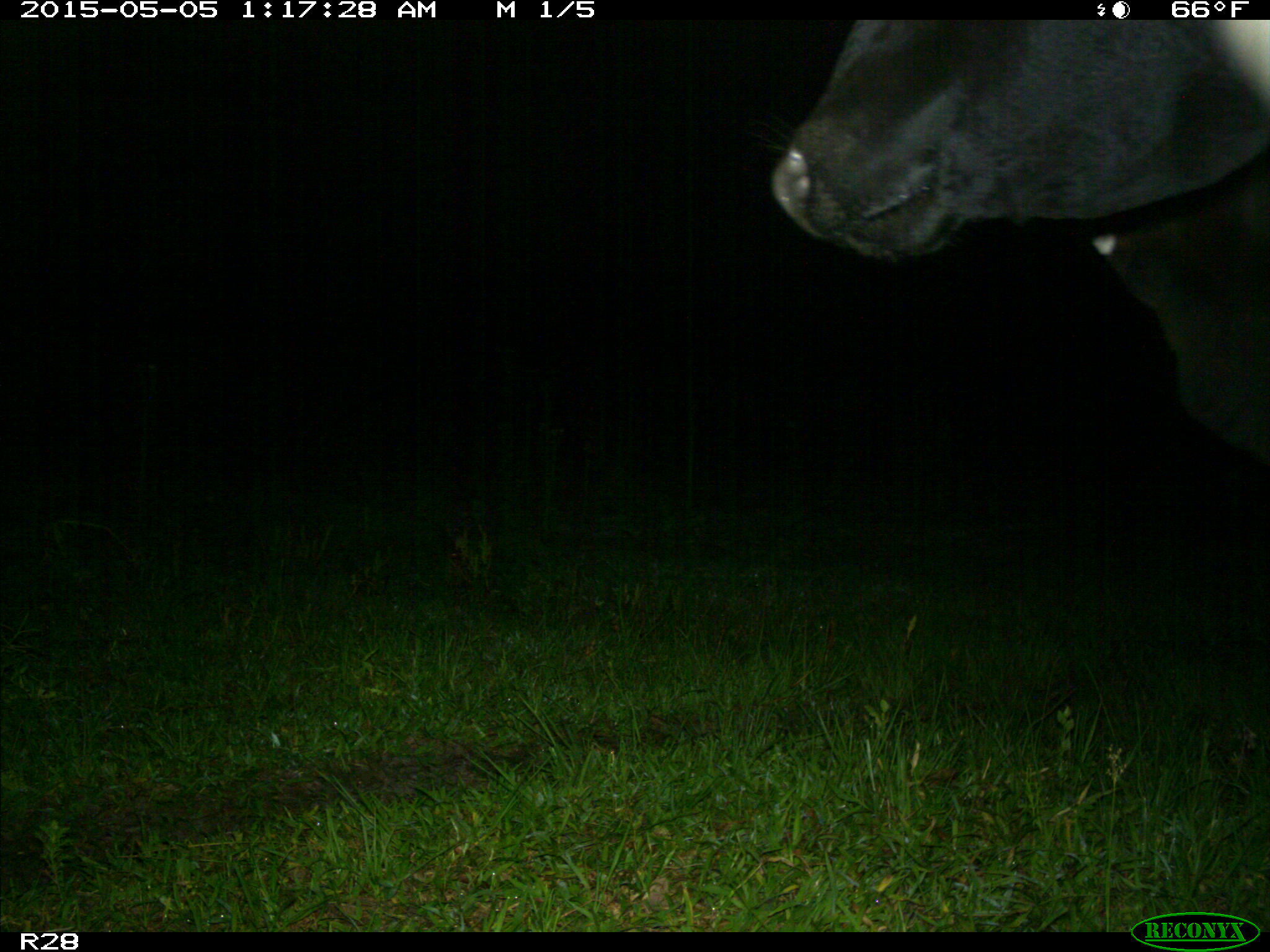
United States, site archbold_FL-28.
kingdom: Animalia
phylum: Chordata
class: Mammalia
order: Artiodactyla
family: Bovidae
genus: Bos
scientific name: Bos taurus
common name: domestic cow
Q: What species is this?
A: Bos taurus (domestic cow).